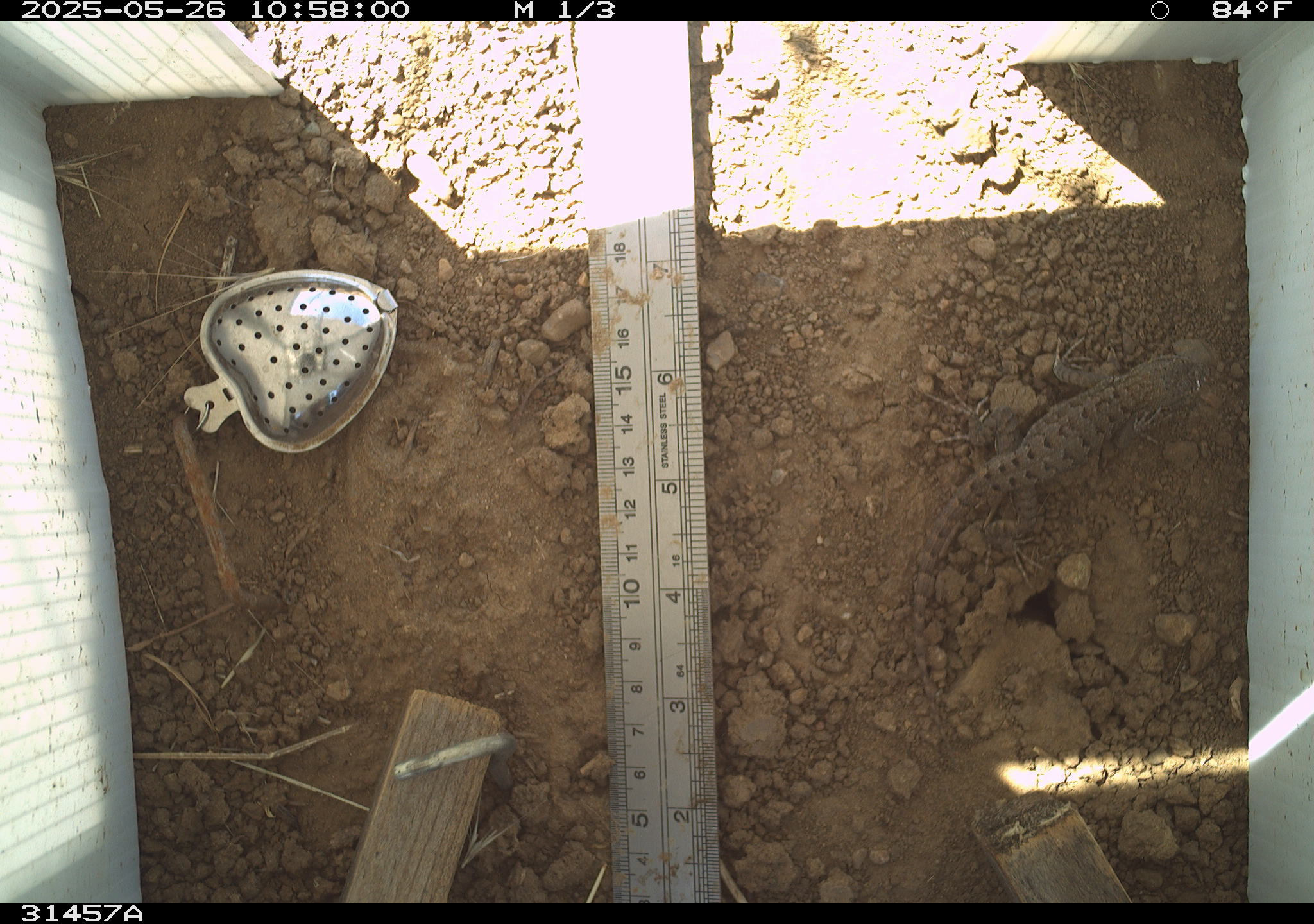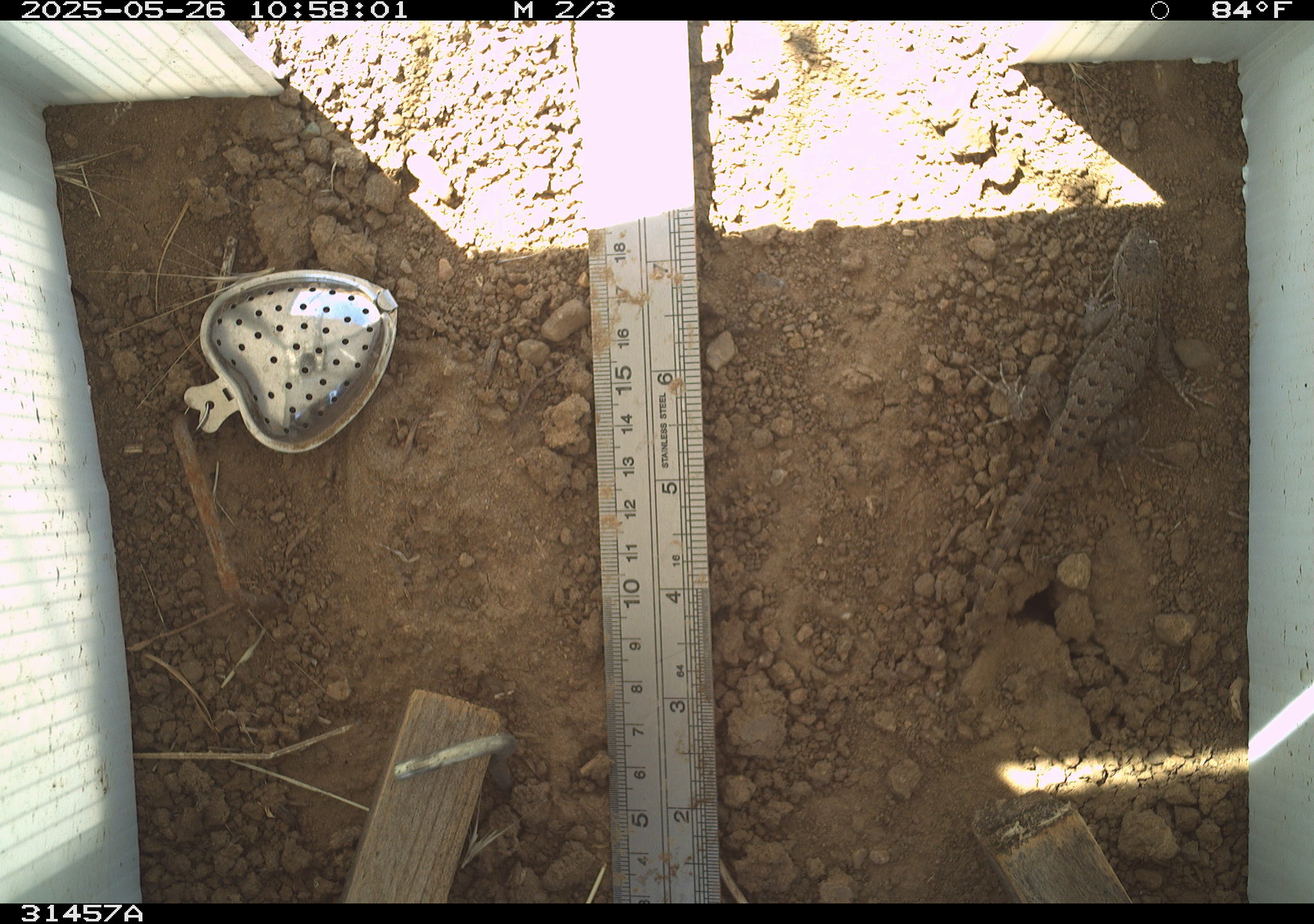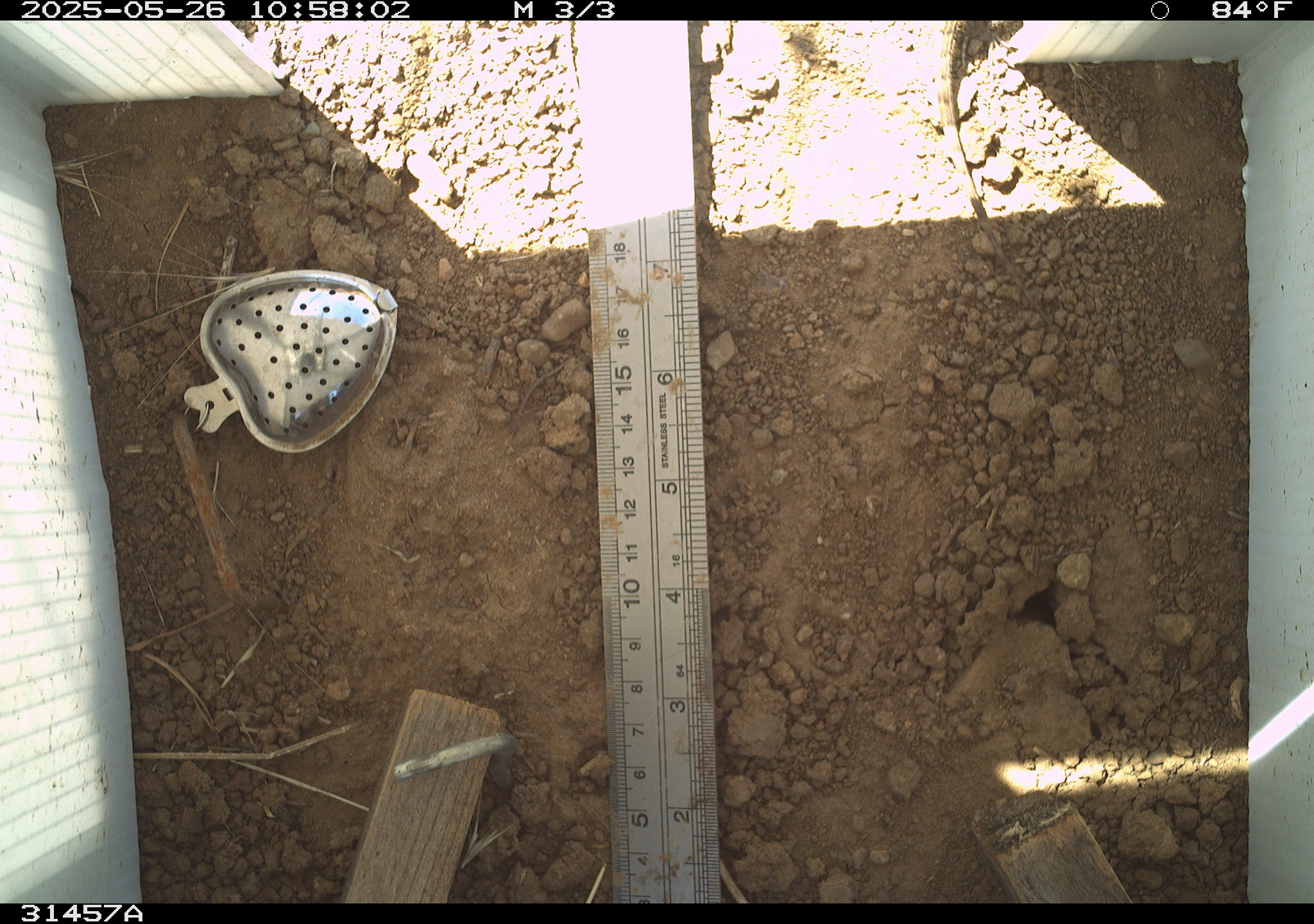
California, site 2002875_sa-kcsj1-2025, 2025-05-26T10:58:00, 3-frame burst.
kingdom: Animalia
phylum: Chordata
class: Reptilia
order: Squamata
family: Phrynosomatidae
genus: Sceloporus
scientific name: Sceloporus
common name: spiny lizards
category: sceloporus species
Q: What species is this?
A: Sceloporus species (spiny lizards) (Sceloporus).